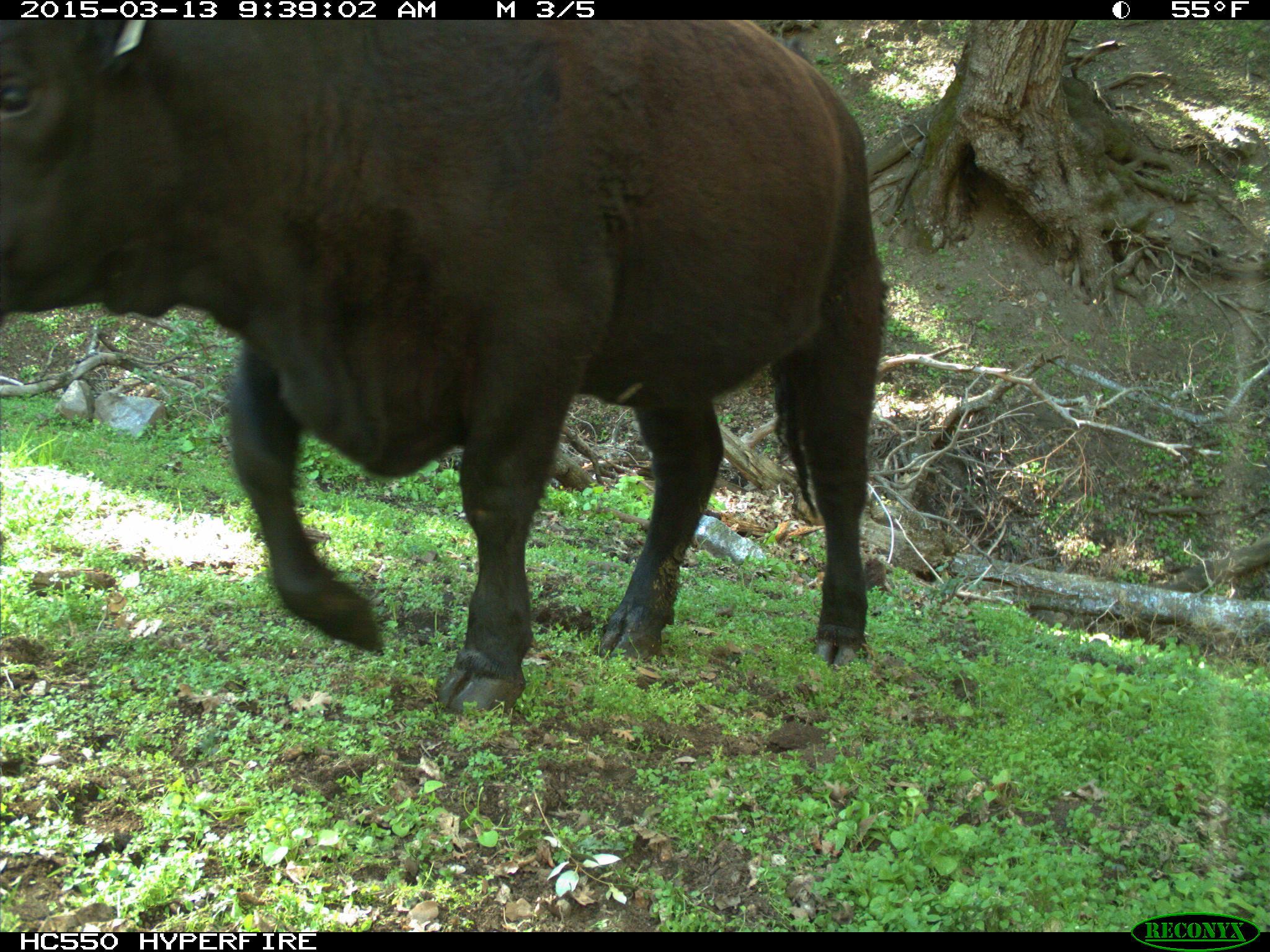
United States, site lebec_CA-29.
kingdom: Animalia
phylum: Chordata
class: Mammalia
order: Artiodactyla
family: Bovidae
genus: Bos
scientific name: Bos taurus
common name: domestic cow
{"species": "Bos taurus (domestic cow)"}